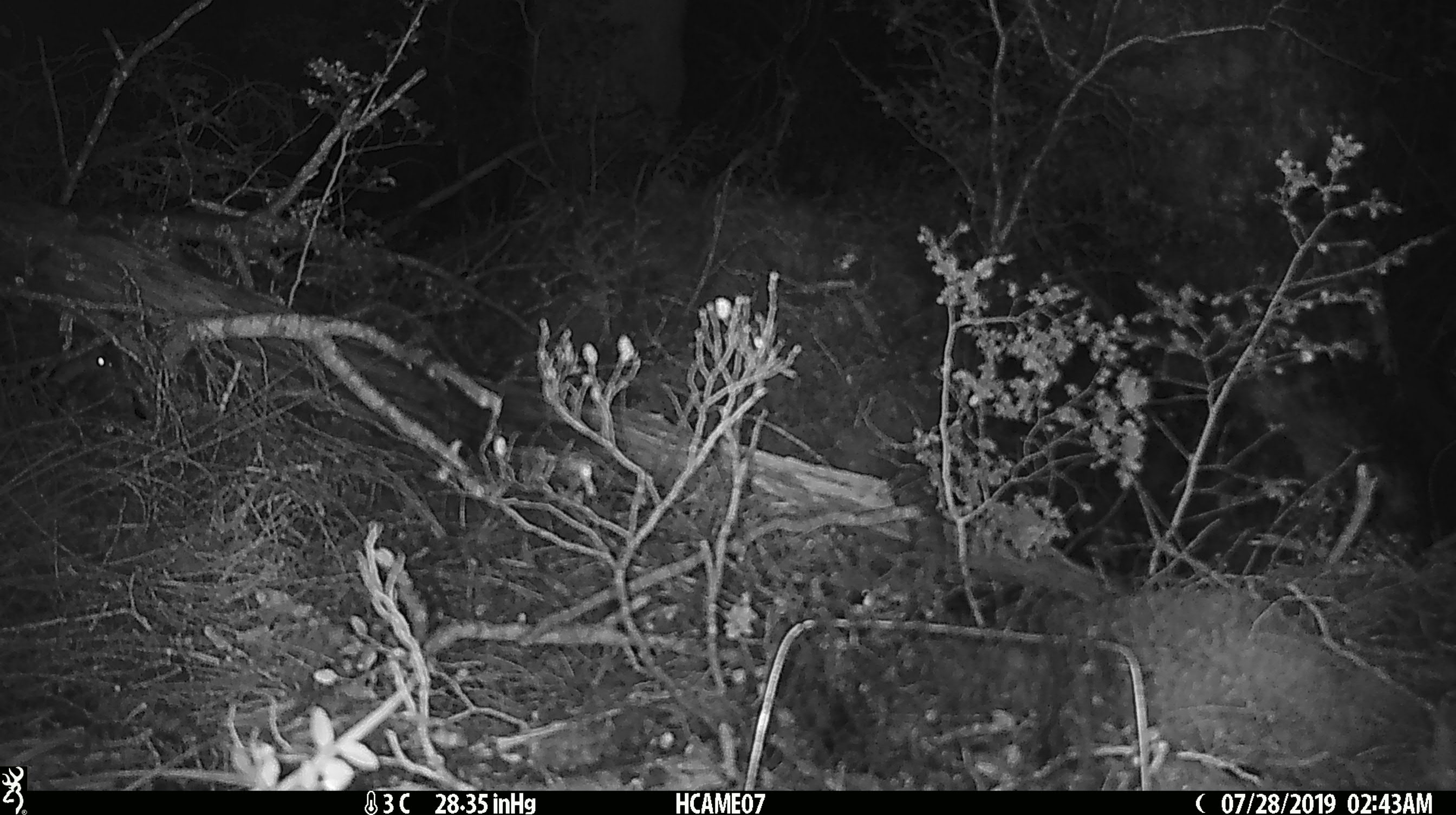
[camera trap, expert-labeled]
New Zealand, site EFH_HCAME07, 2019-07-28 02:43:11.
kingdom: Animalia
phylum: Chordata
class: Mammalia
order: Rodentia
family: Muridae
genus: Mus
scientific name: Mus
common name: mouse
Mouse (Mus).